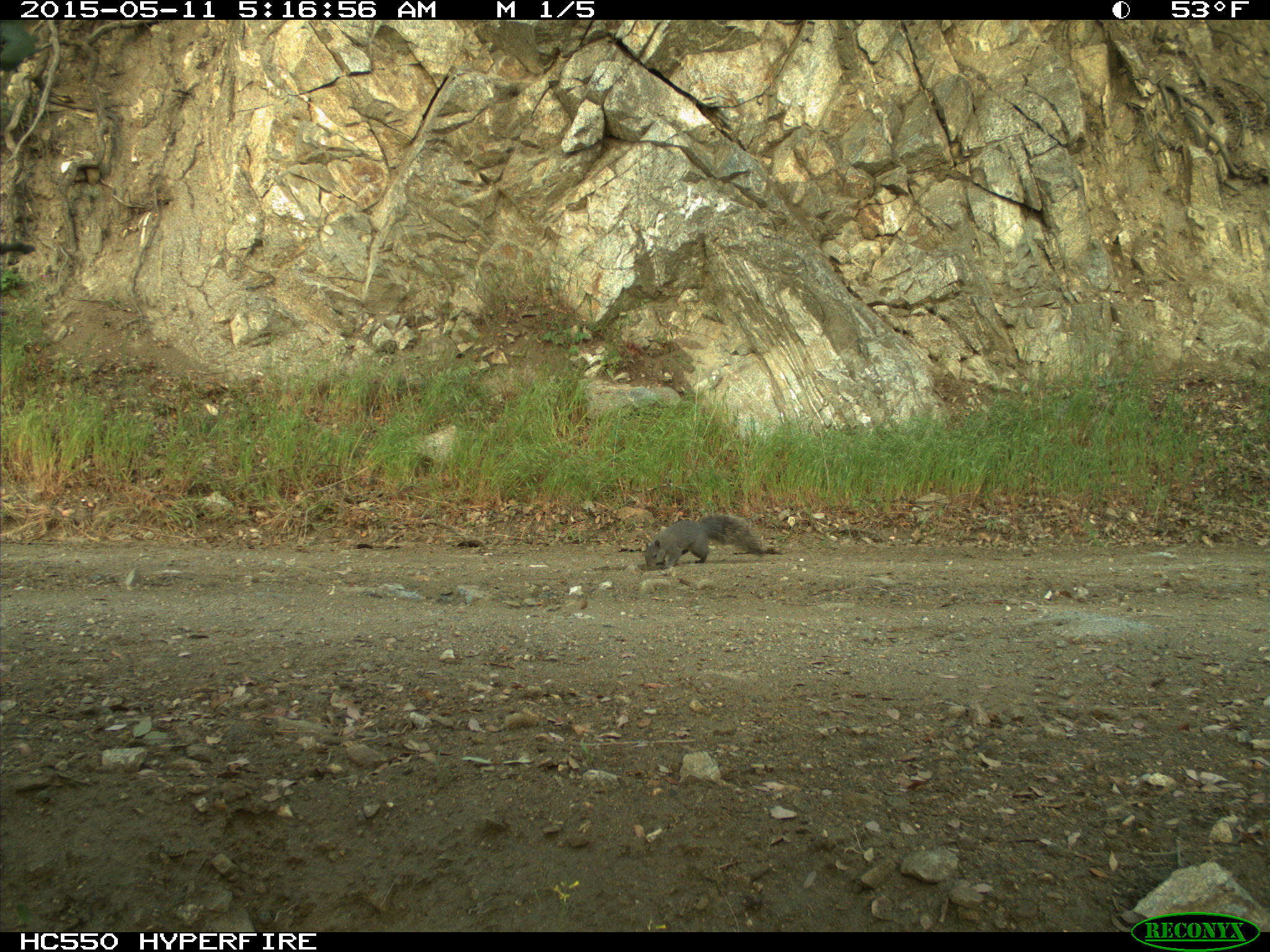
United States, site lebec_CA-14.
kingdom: Animalia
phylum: Chordata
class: Mammalia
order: Rodentia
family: Sciuridae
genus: Sciurus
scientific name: Sciurus carolinensis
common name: eastern gray squirrel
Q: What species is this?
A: Sciurus carolinensis (eastern gray squirrel).